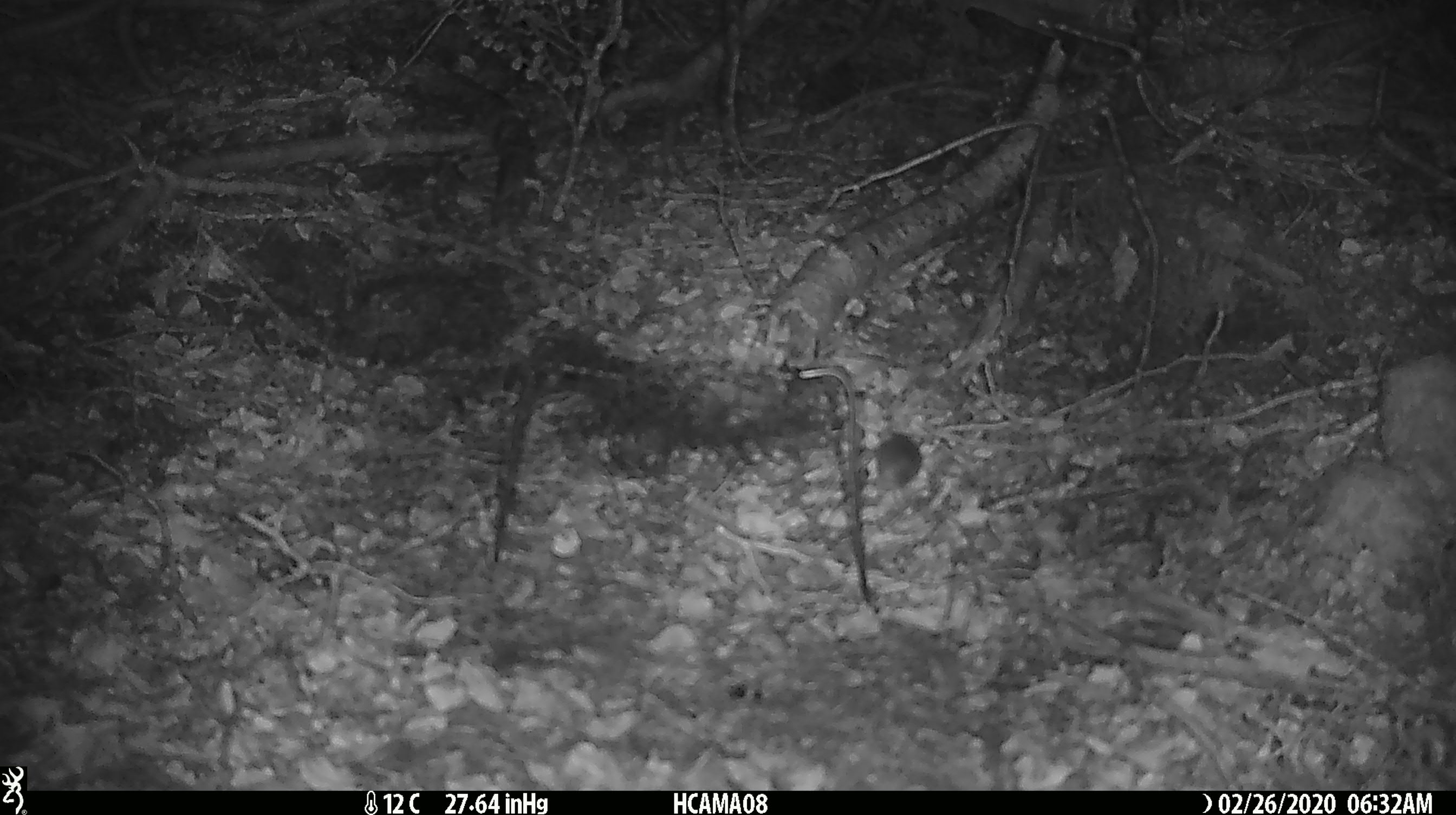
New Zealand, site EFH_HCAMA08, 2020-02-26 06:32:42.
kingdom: Animalia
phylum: Chordata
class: Mammalia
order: Rodentia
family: Muridae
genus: Mus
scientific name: Mus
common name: mouse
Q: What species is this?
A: Mouse (Mus).